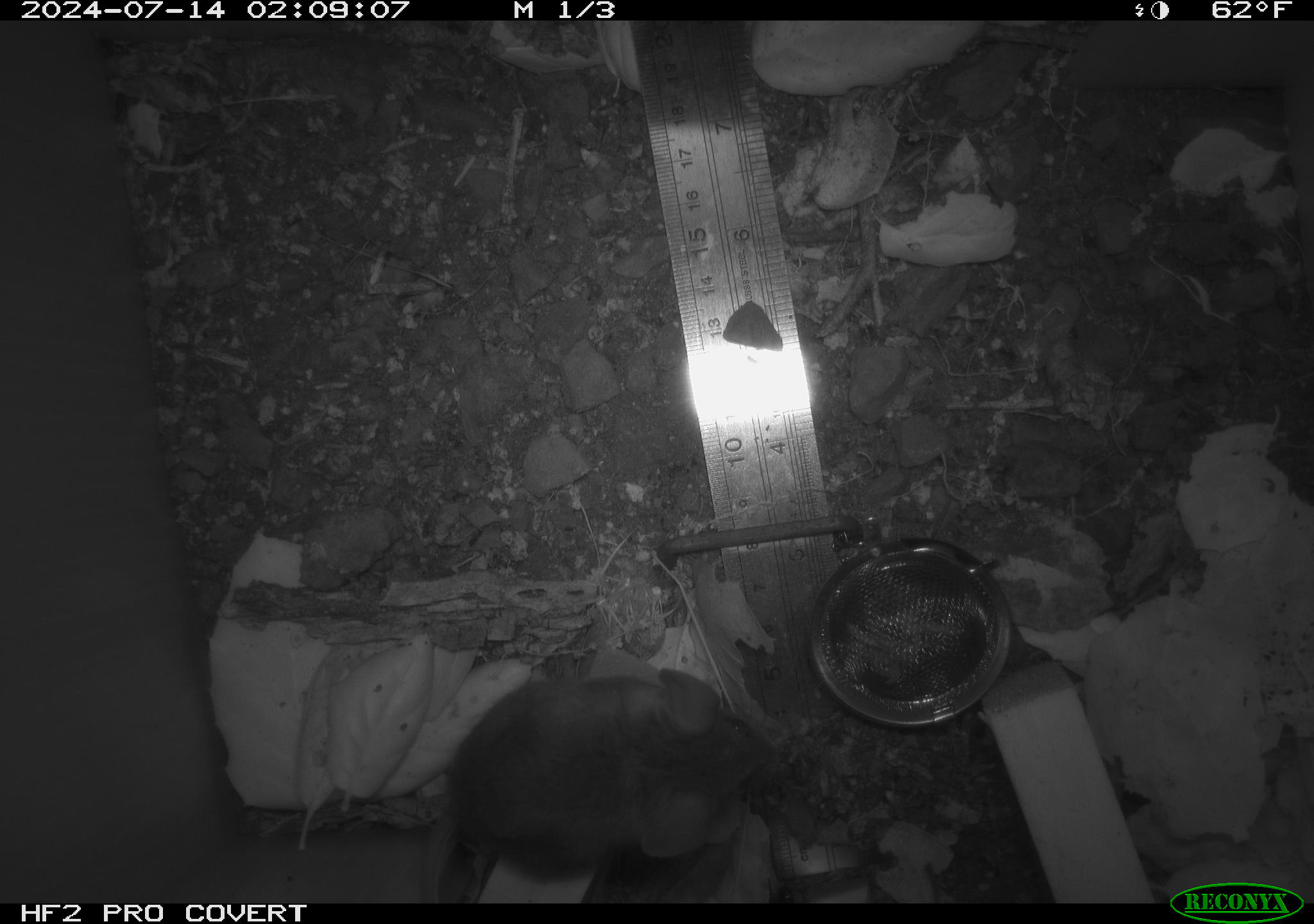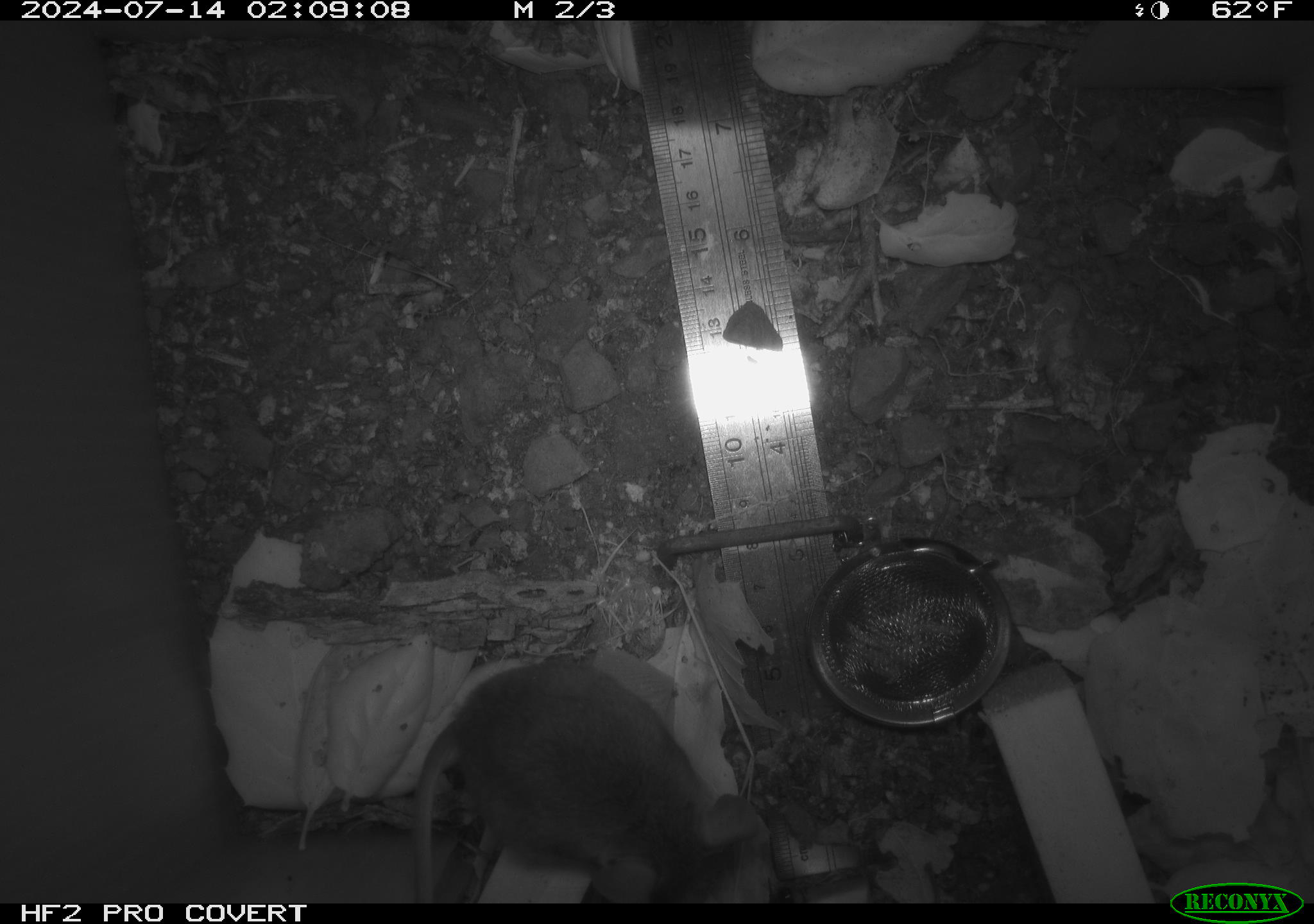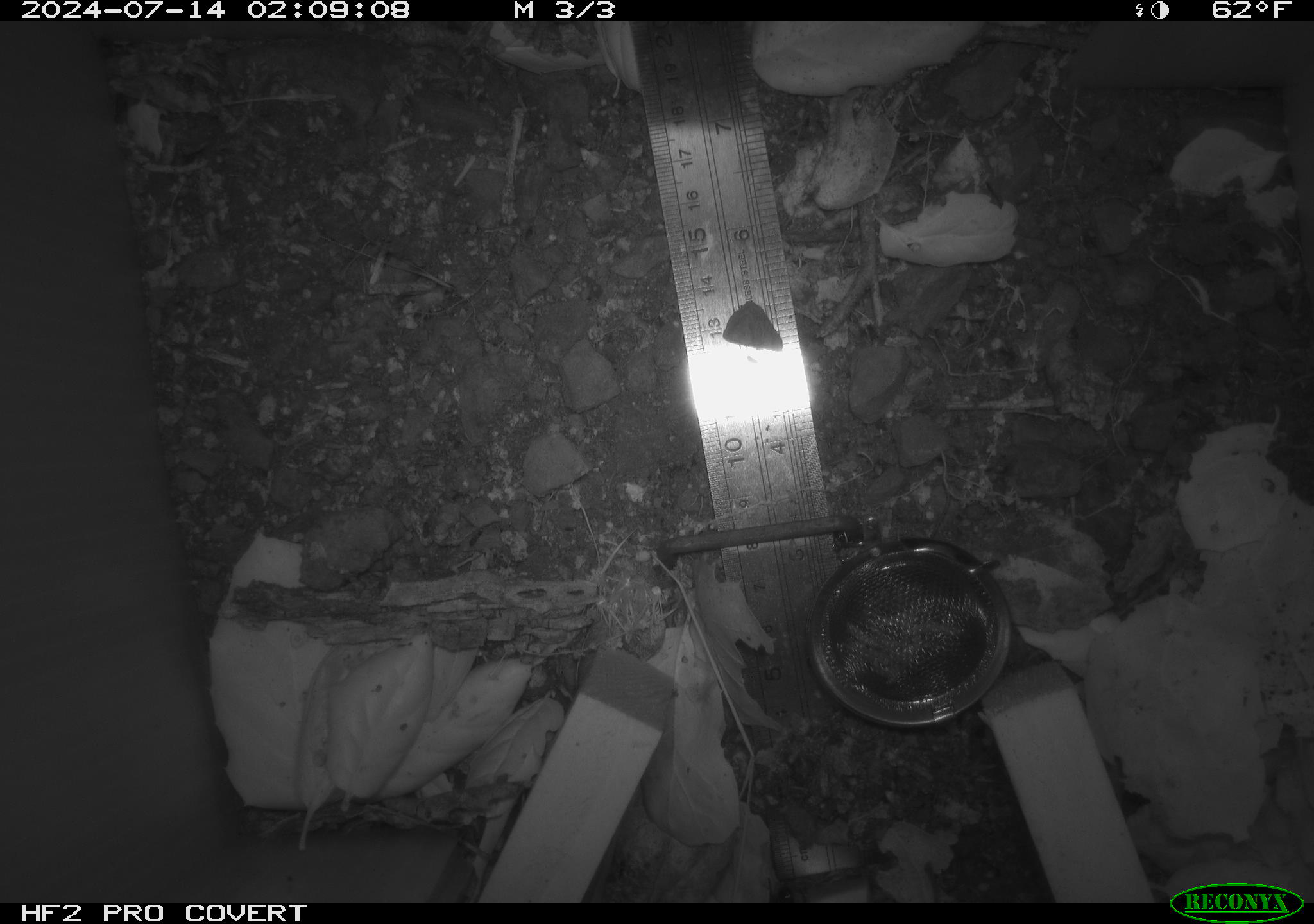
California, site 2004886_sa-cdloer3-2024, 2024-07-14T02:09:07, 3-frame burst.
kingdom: Animalia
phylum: Chordata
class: Mammalia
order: Rodentia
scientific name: Rodentia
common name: rodent